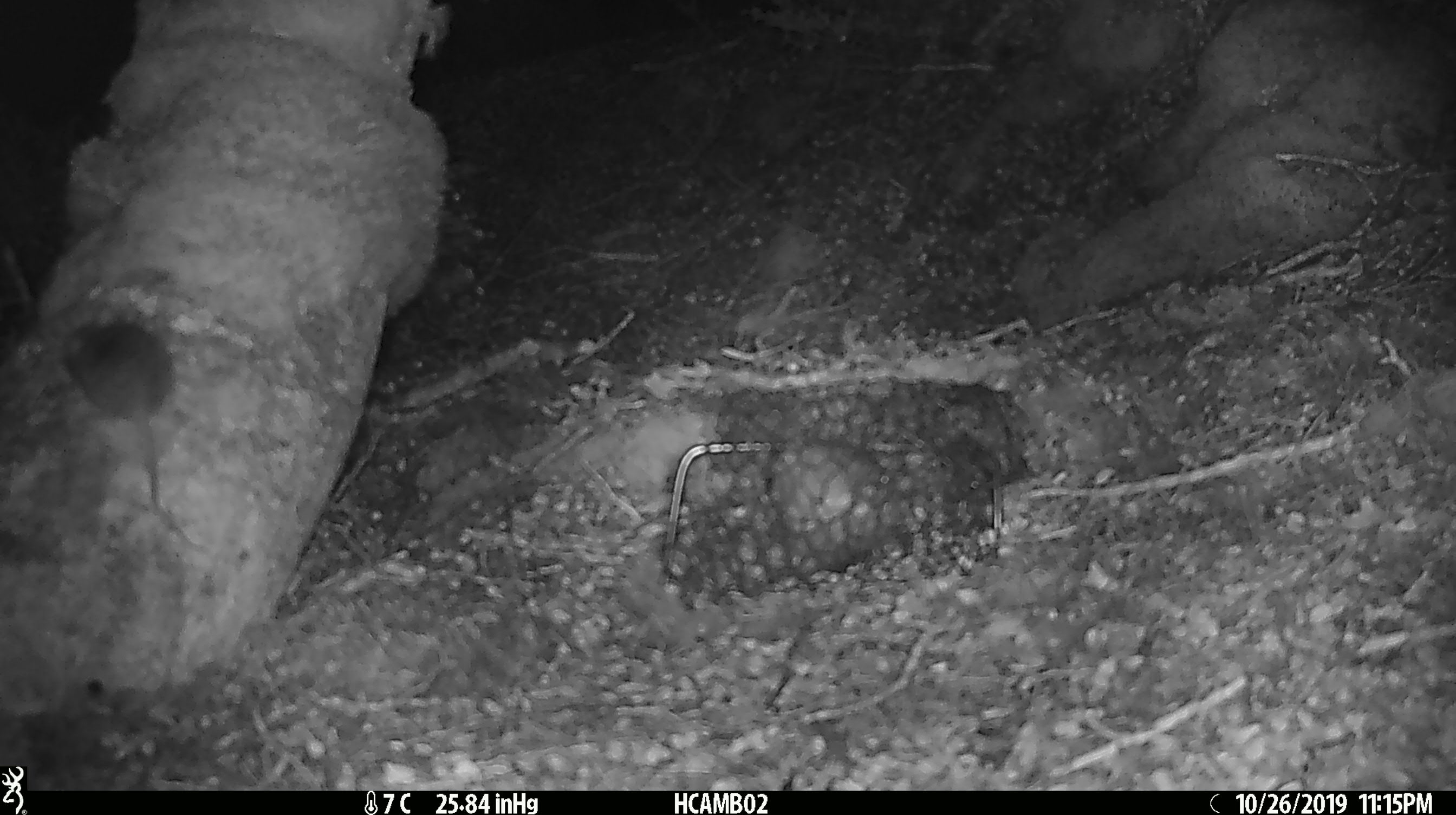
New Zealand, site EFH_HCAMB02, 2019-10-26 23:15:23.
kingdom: Animalia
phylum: Chordata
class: Mammalia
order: Rodentia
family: Muridae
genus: Mus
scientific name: Mus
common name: mouse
Mouse (Mus).